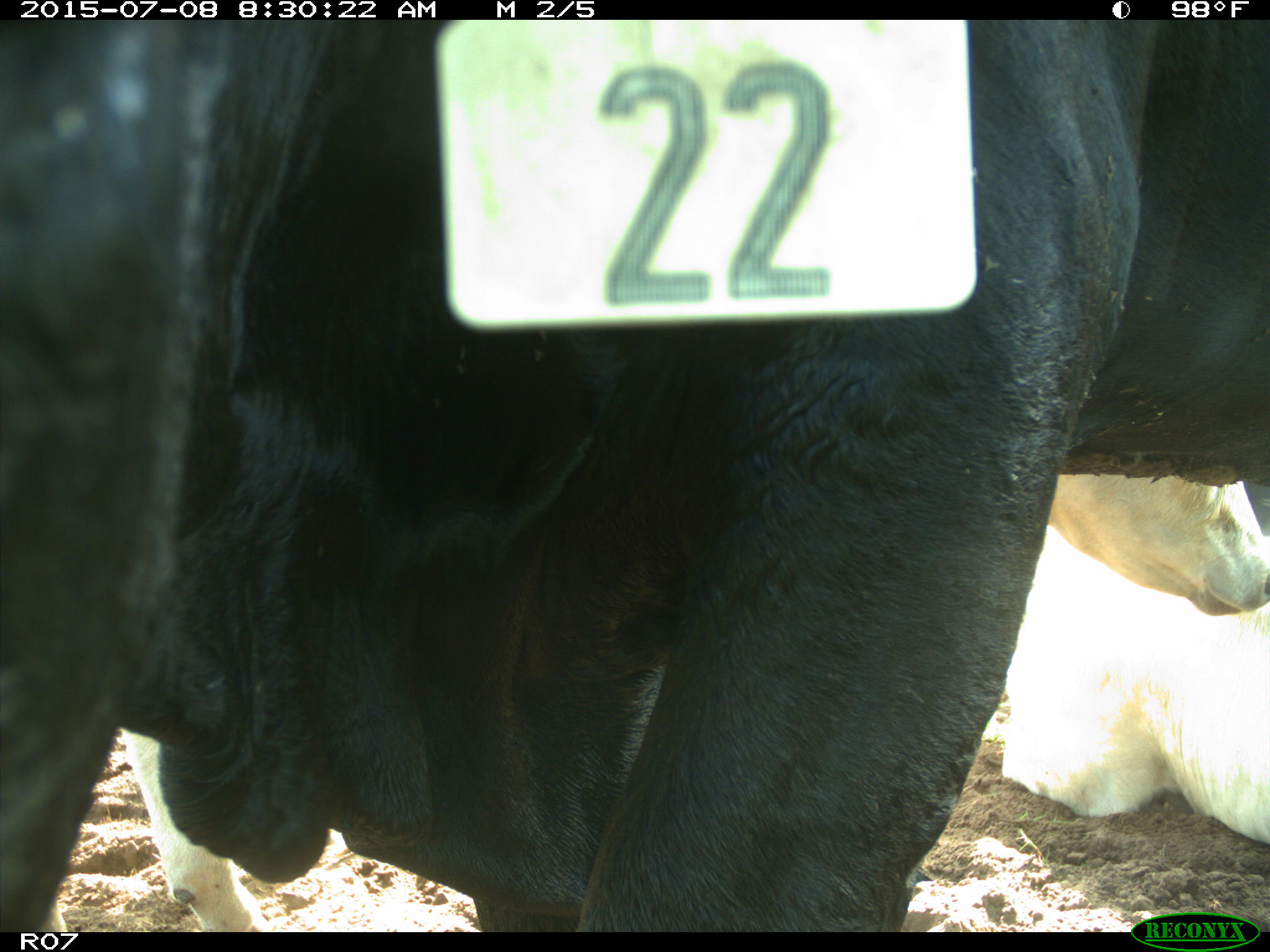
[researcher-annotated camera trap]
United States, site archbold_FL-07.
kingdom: Animalia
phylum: Chordata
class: Mammalia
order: Artiodactyla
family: Bovidae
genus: Bos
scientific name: Bos taurus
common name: domestic cow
Bos taurus (domestic cow).